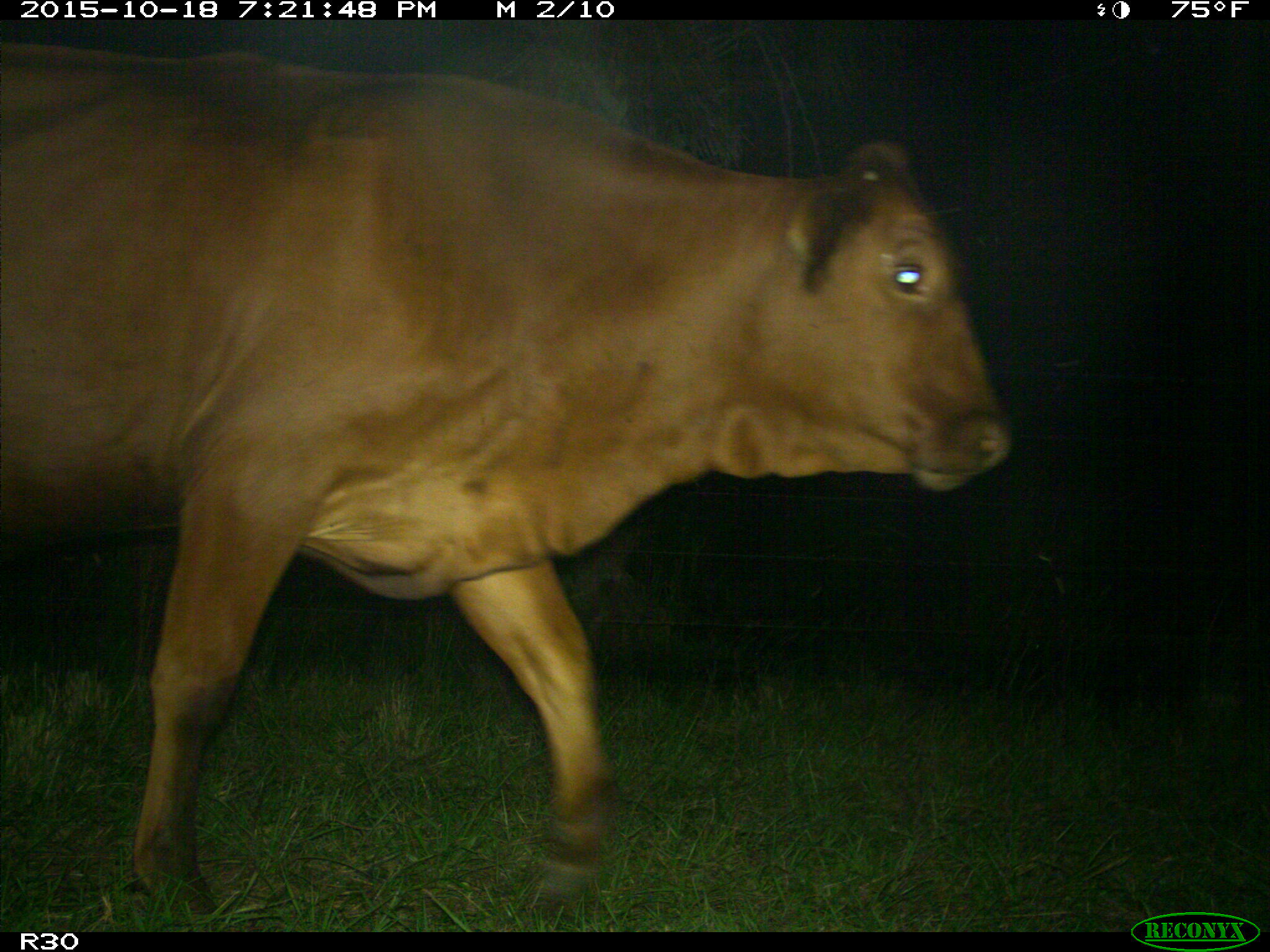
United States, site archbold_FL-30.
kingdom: Animalia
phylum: Chordata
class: Mammalia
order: Artiodactyla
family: Bovidae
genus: Bos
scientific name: Bos taurus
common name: domestic cow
Bos taurus (domestic cow).